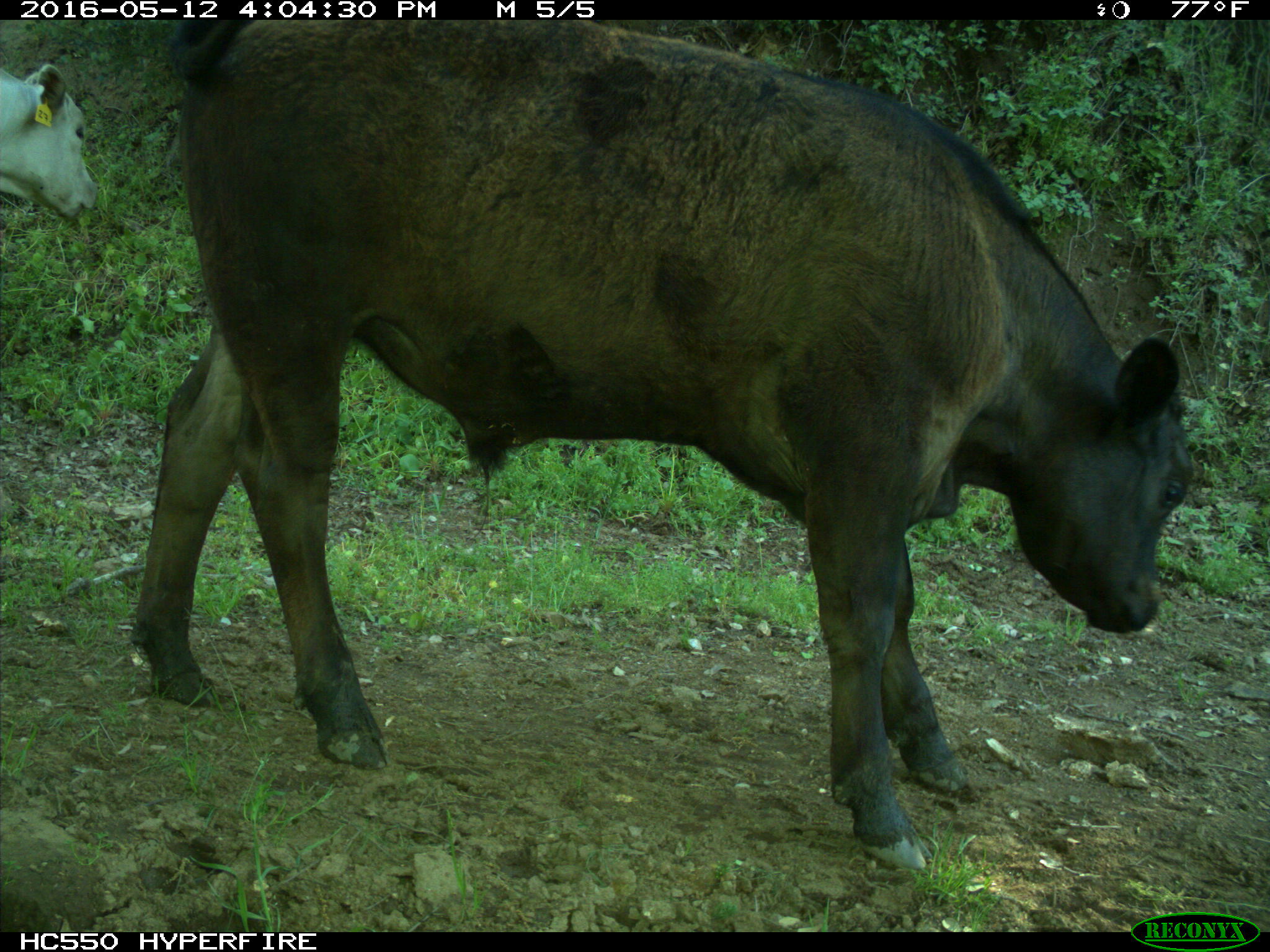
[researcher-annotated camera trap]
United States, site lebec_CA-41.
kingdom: Animalia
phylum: Chordata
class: Mammalia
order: Artiodactyla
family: Bovidae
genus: Bos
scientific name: Bos taurus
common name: domestic cow